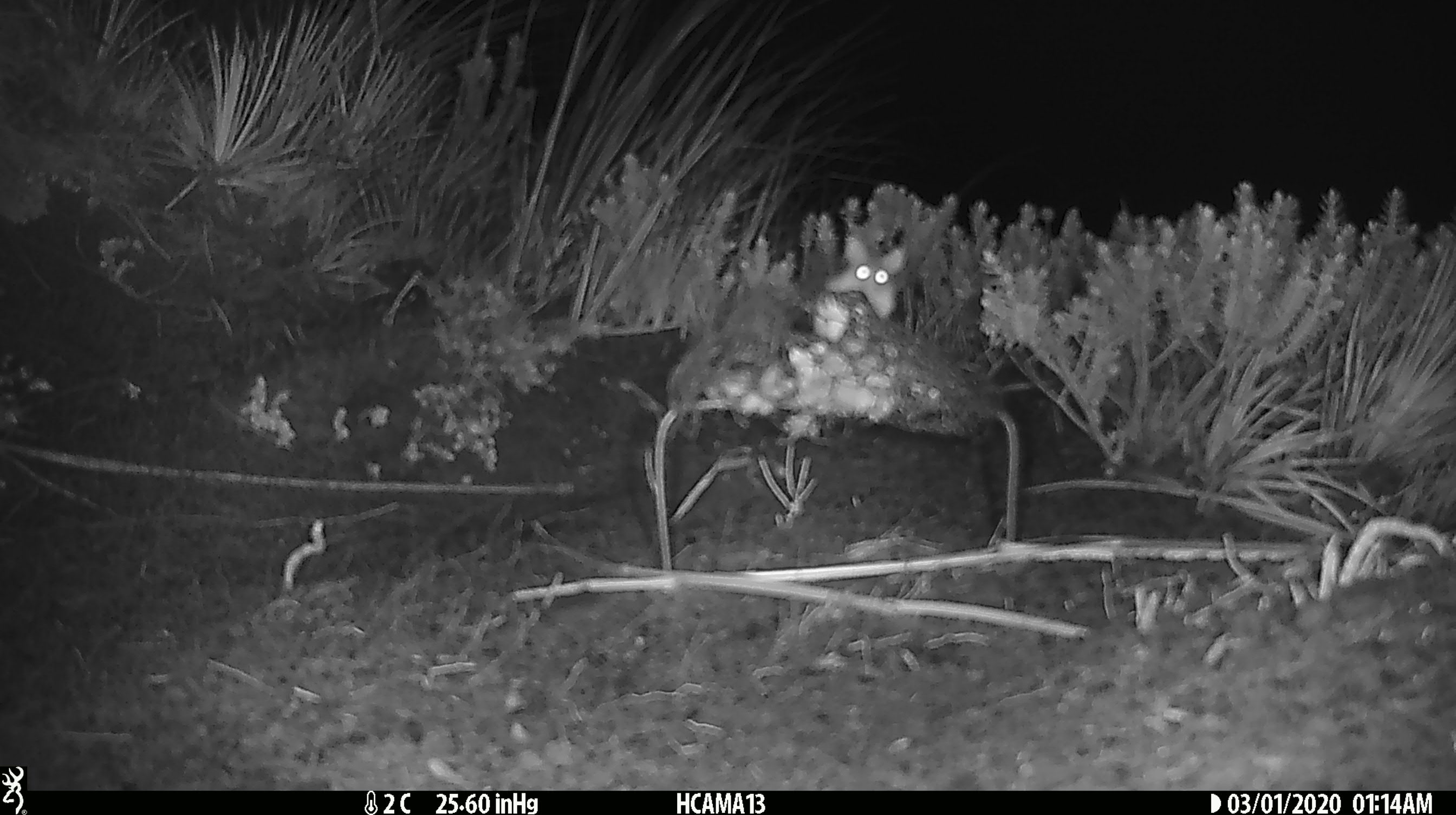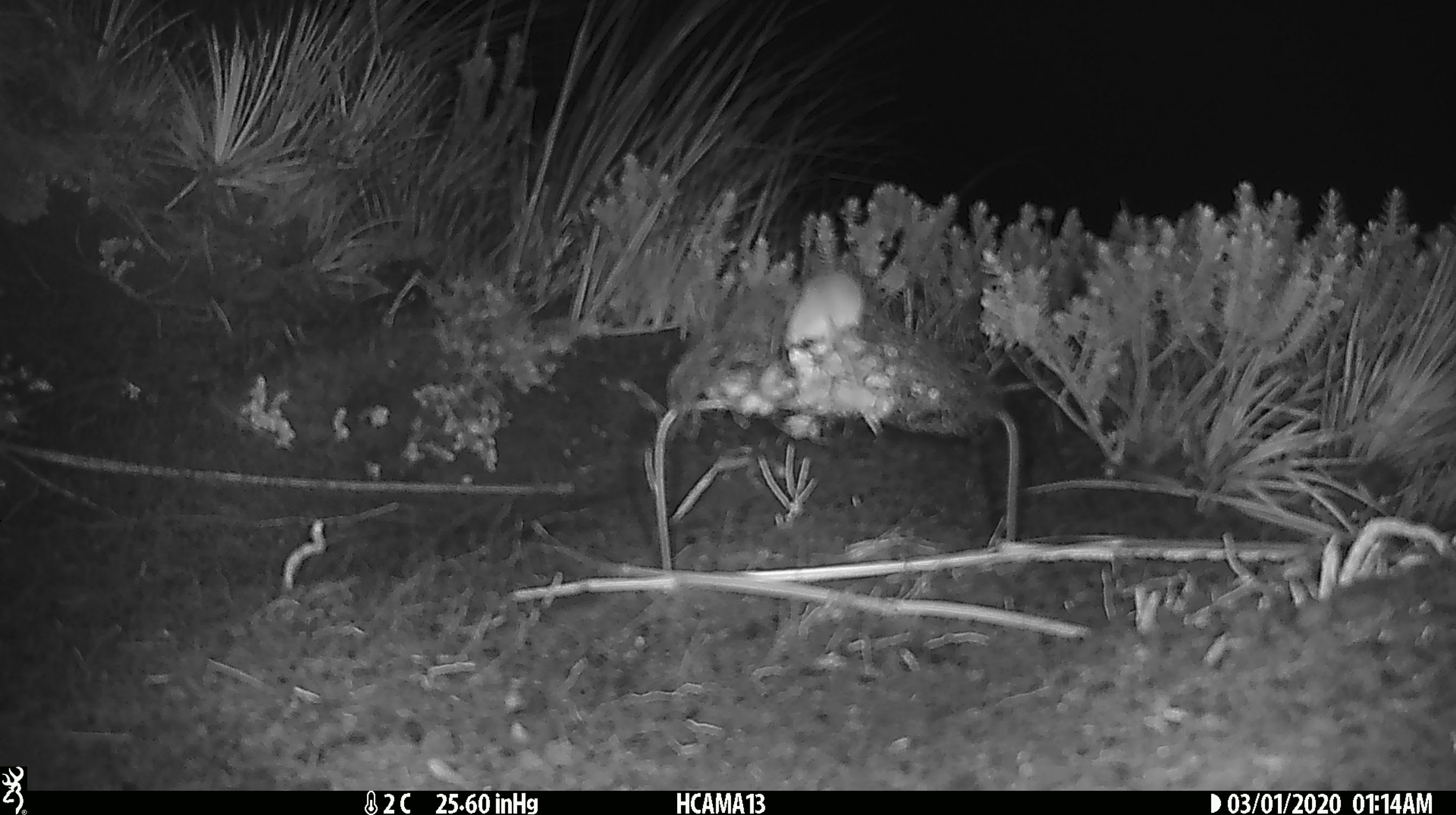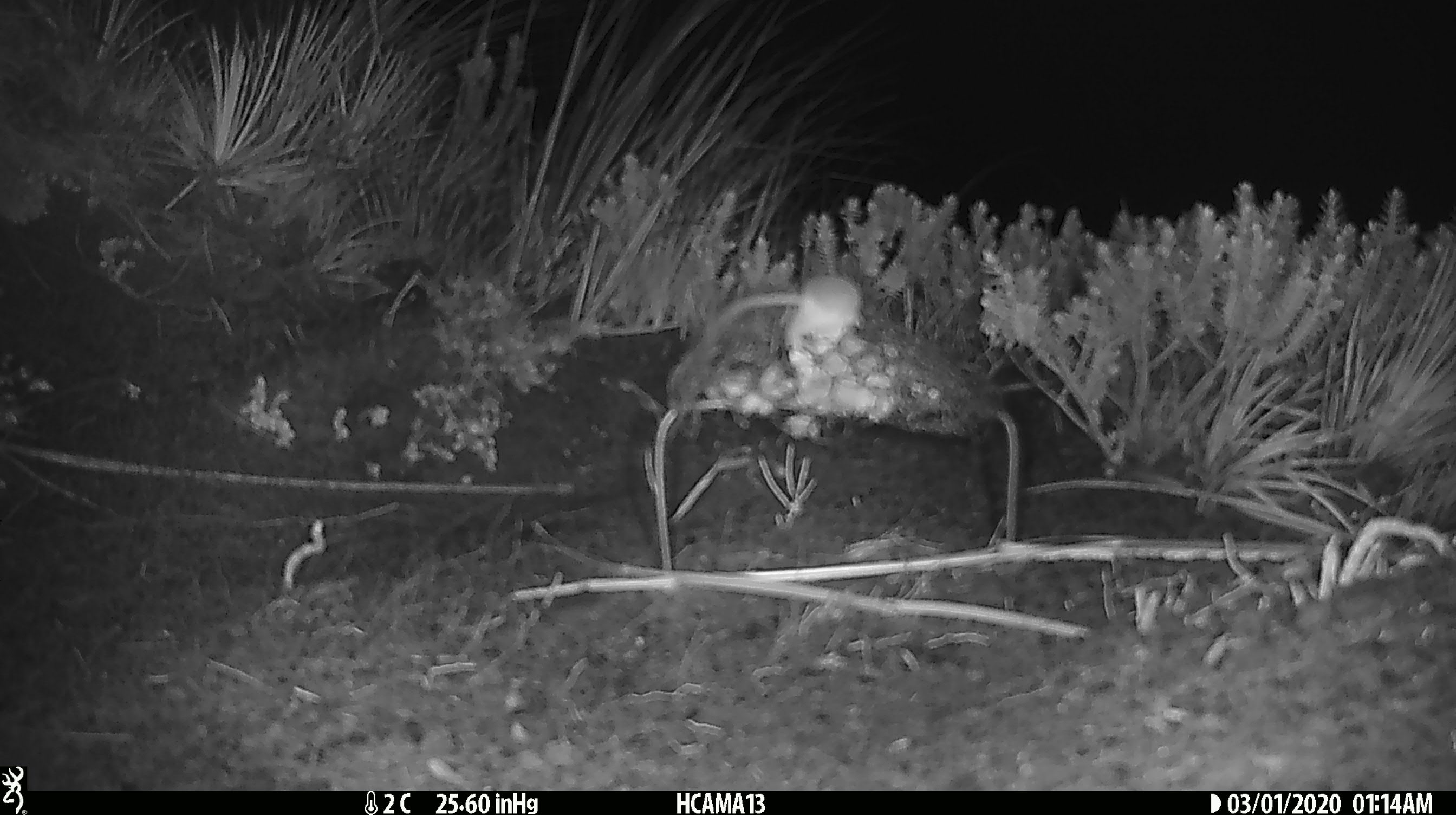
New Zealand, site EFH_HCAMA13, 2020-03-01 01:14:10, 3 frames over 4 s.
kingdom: Animalia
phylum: Chordata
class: Mammalia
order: Rodentia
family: Muridae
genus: Mus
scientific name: Mus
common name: mouse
Mouse (Mus).